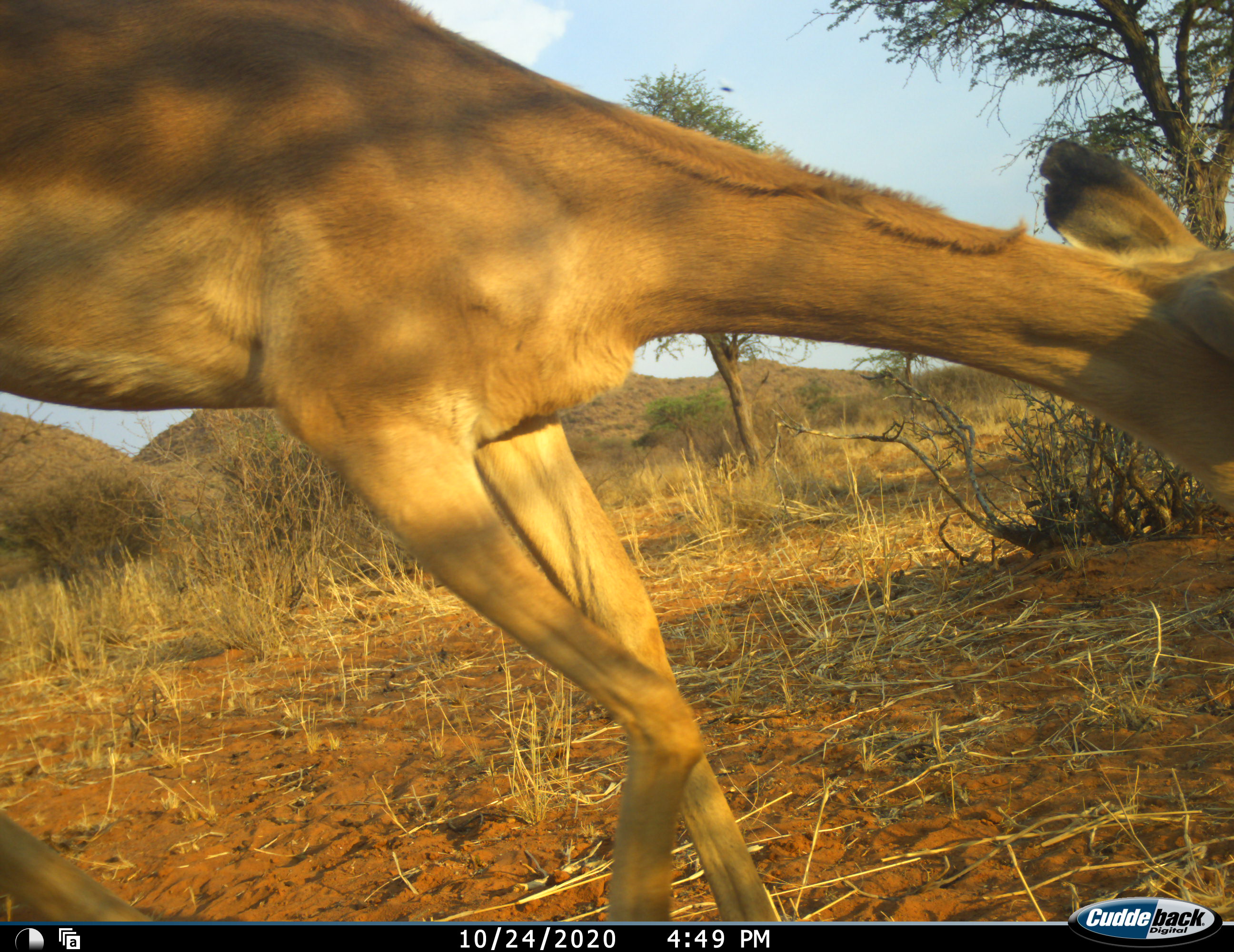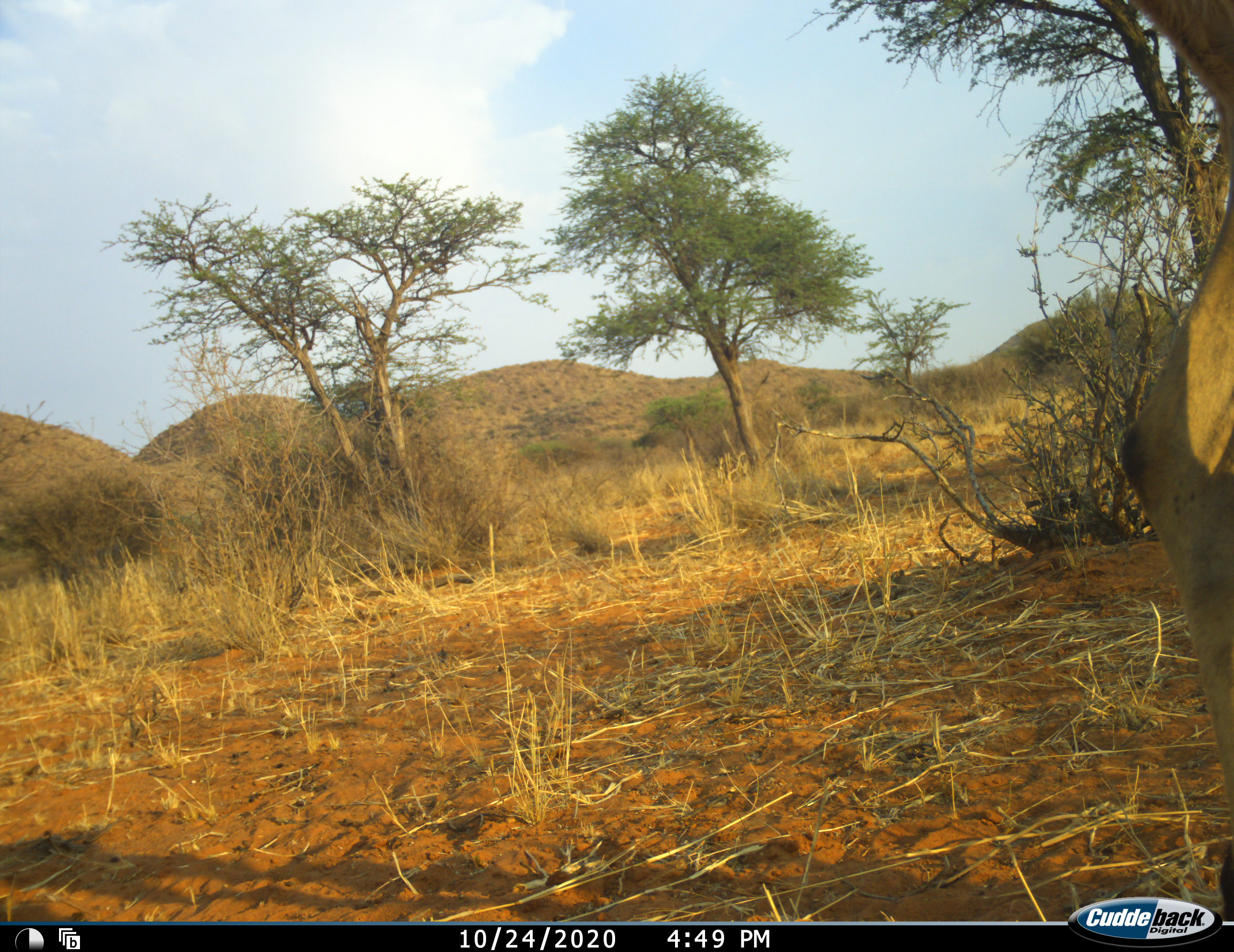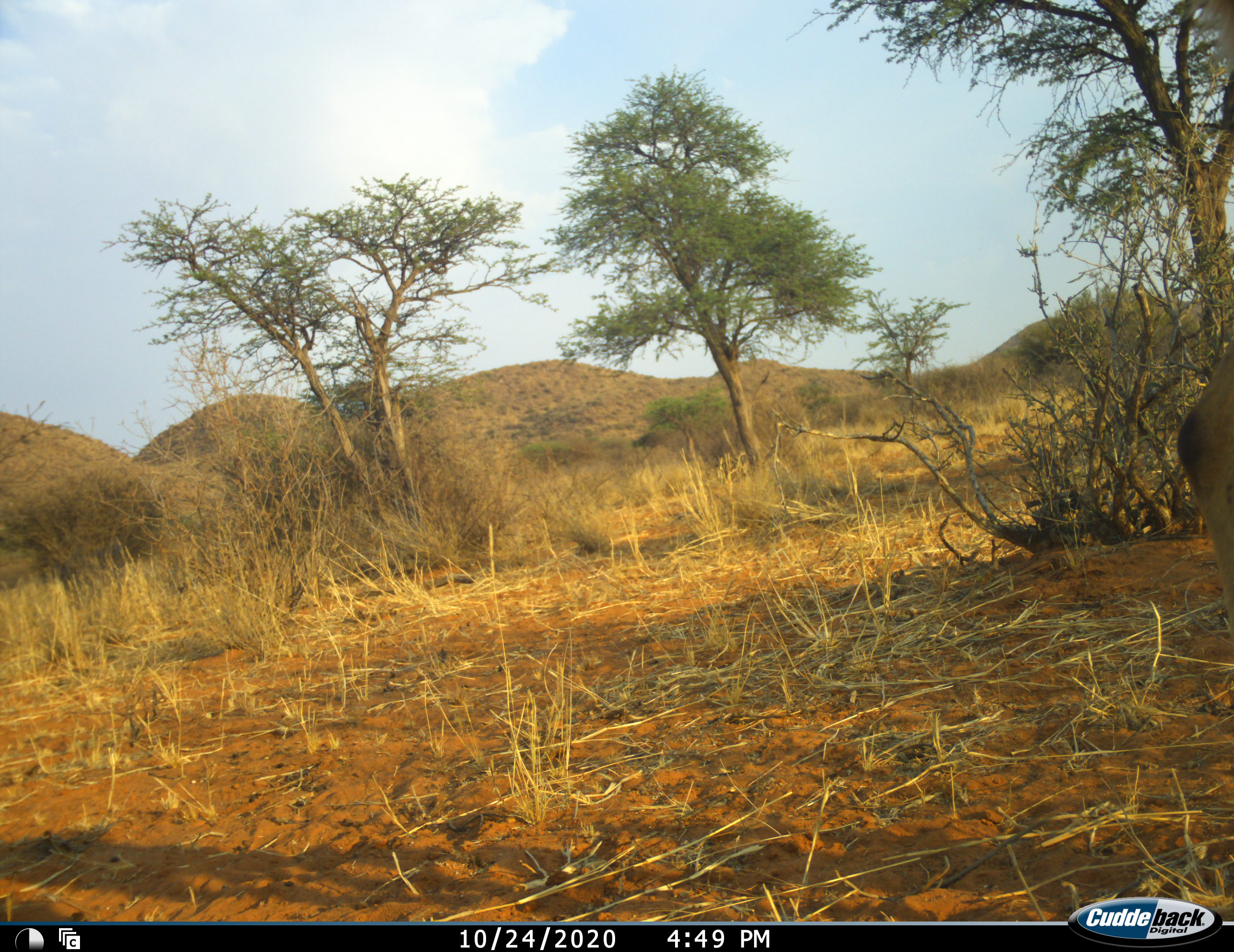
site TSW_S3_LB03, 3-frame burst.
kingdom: Animalia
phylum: Chordata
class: Mammalia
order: Artiodactyla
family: Bovidae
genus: Aepyceros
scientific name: Aepyceros melampus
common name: impala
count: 1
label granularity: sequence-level